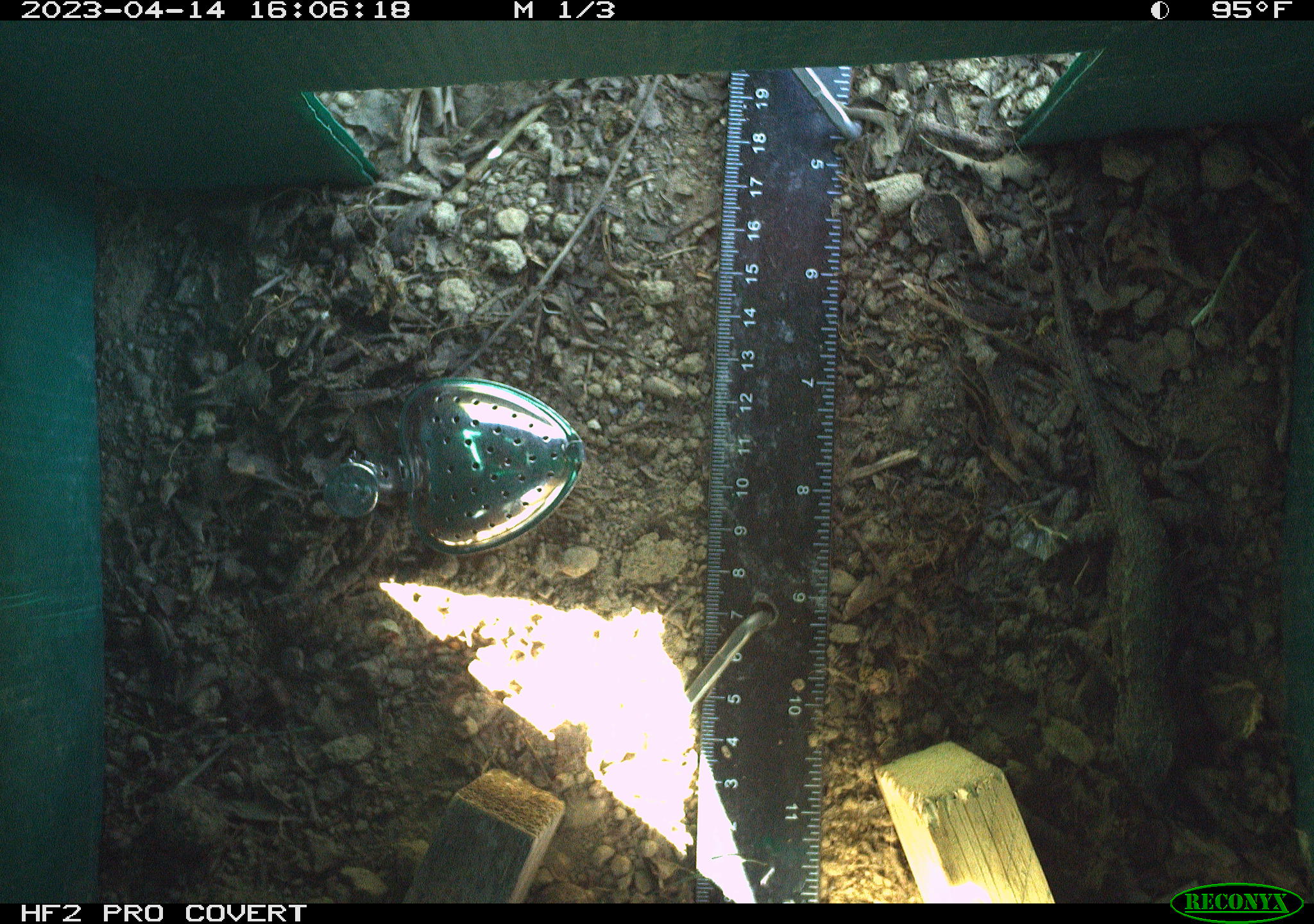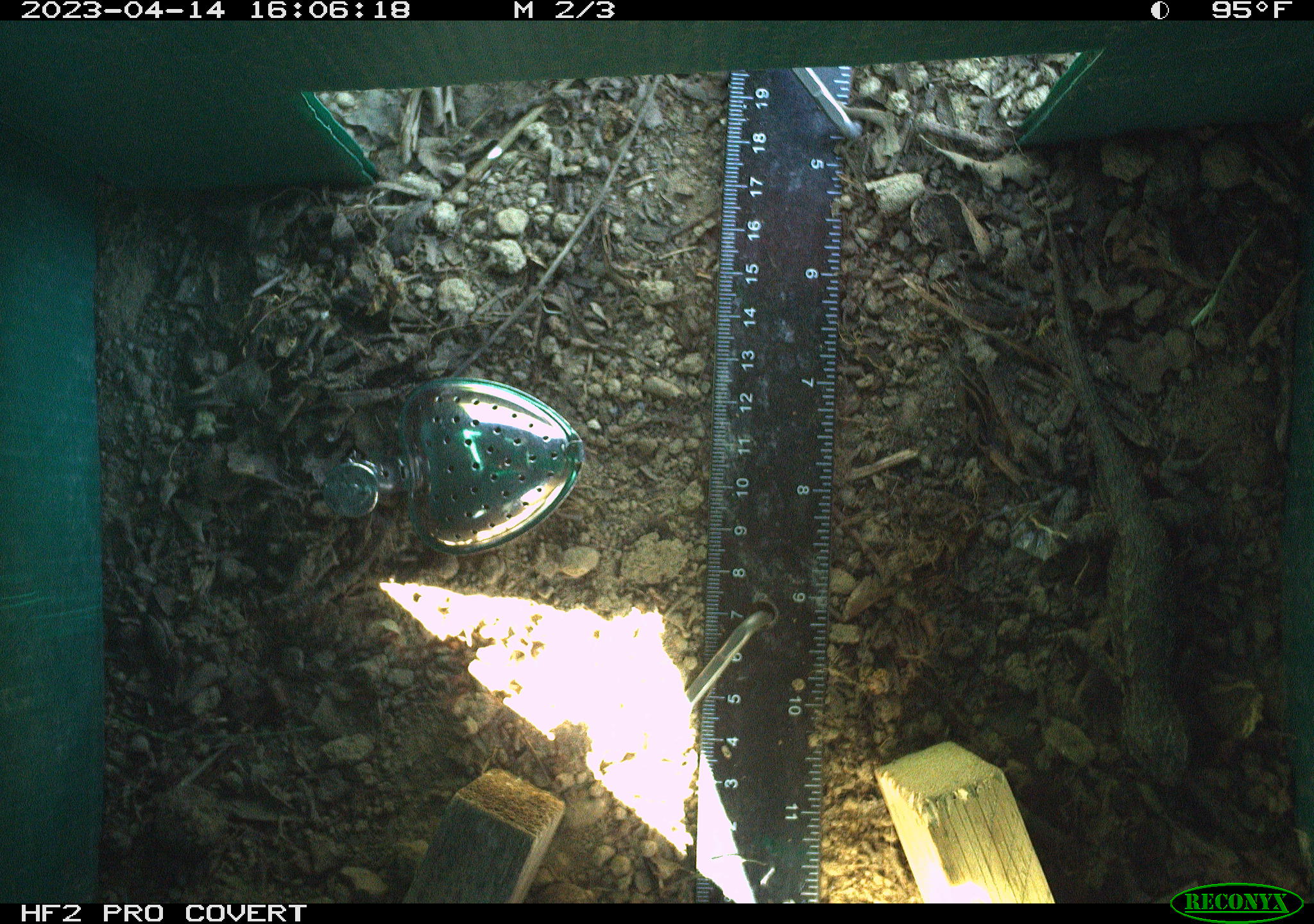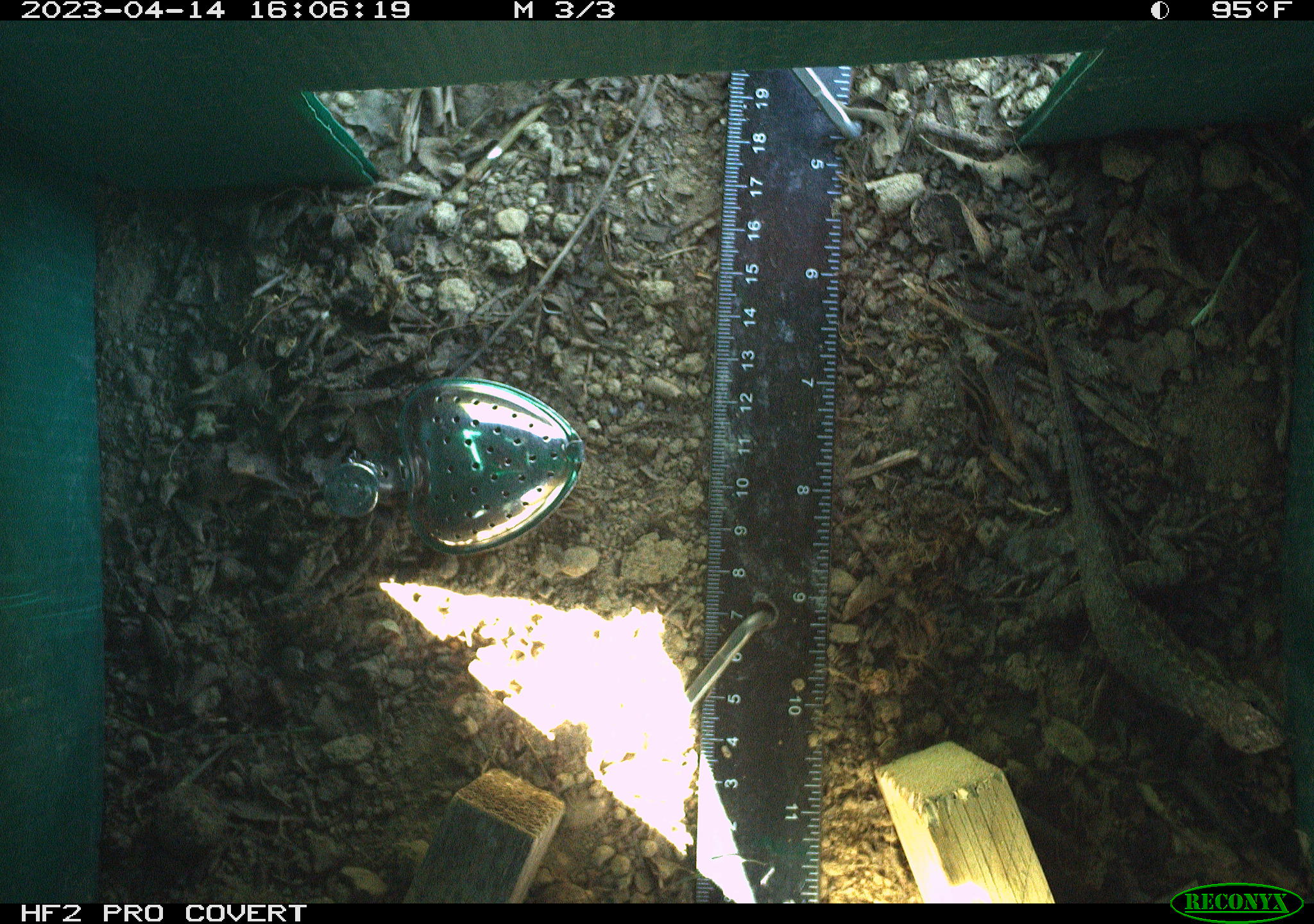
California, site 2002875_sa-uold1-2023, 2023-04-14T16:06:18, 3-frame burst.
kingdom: Animalia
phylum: Chordata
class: Reptilia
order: Squamata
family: Phrynosomatidae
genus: Sceloporus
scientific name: Sceloporus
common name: spiny lizards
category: sceloporus species